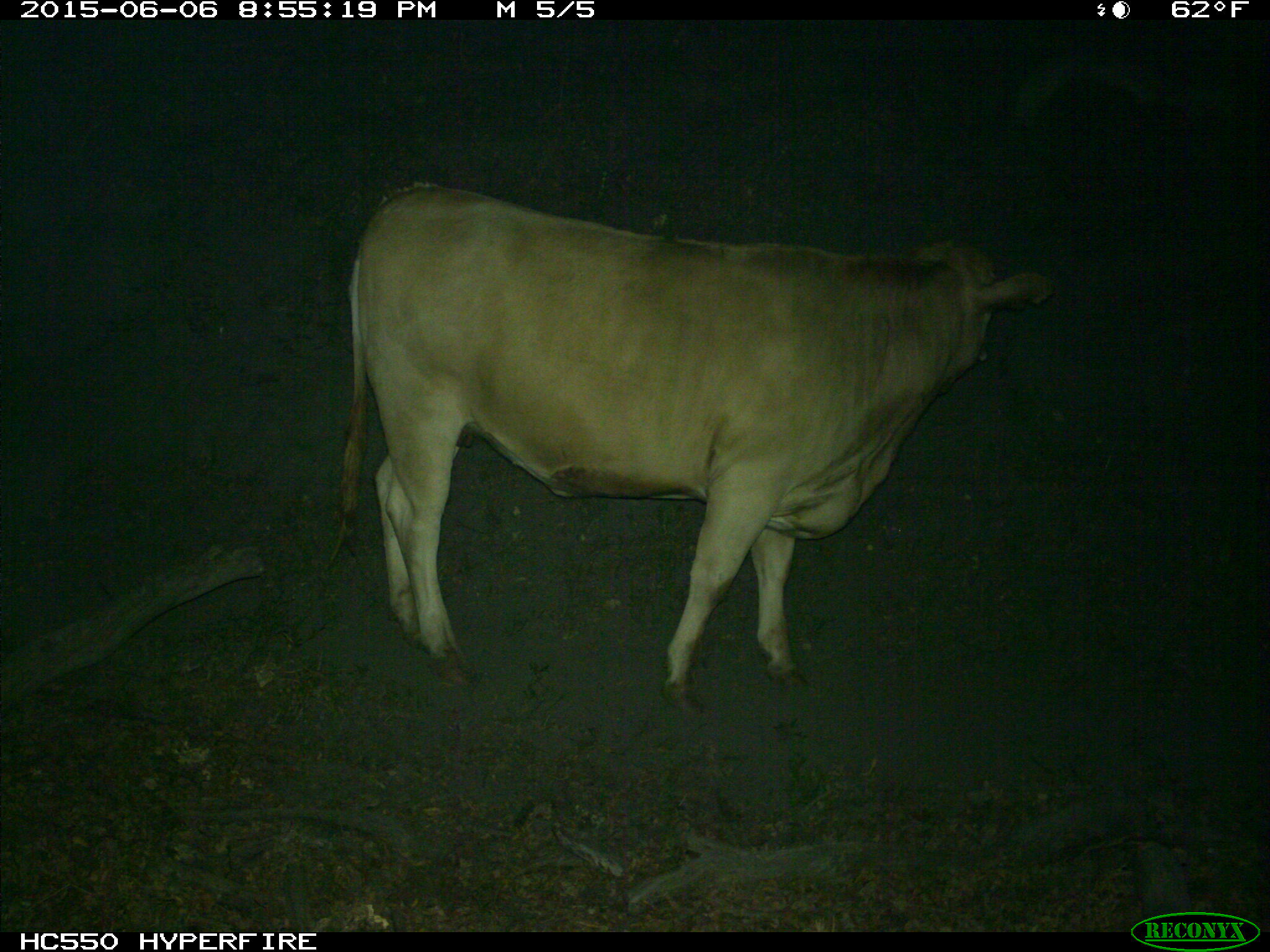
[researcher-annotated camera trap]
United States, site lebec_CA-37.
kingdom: Animalia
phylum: Chordata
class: Mammalia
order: Artiodactyla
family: Bovidae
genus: Bos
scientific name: Bos taurus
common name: domestic cow